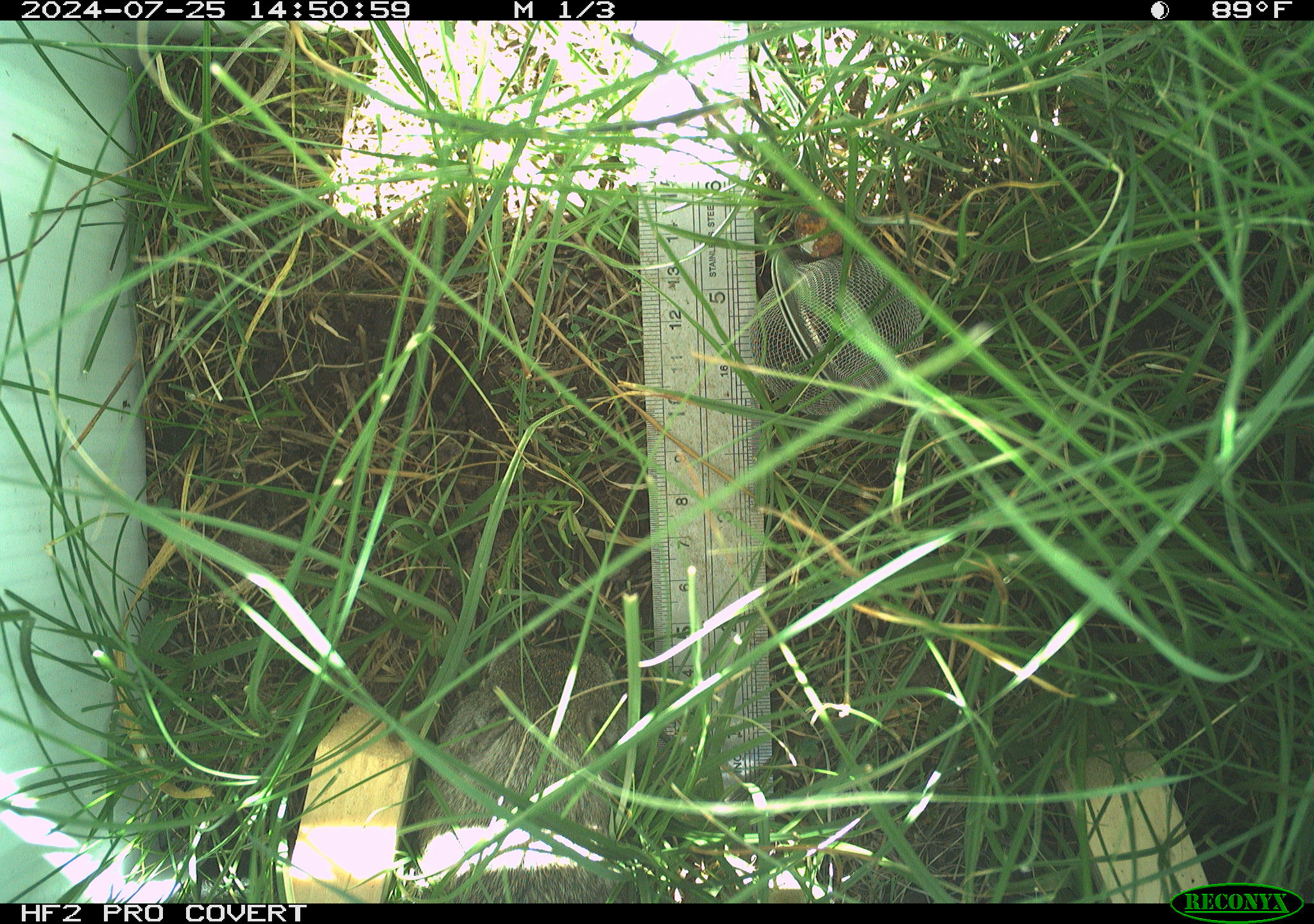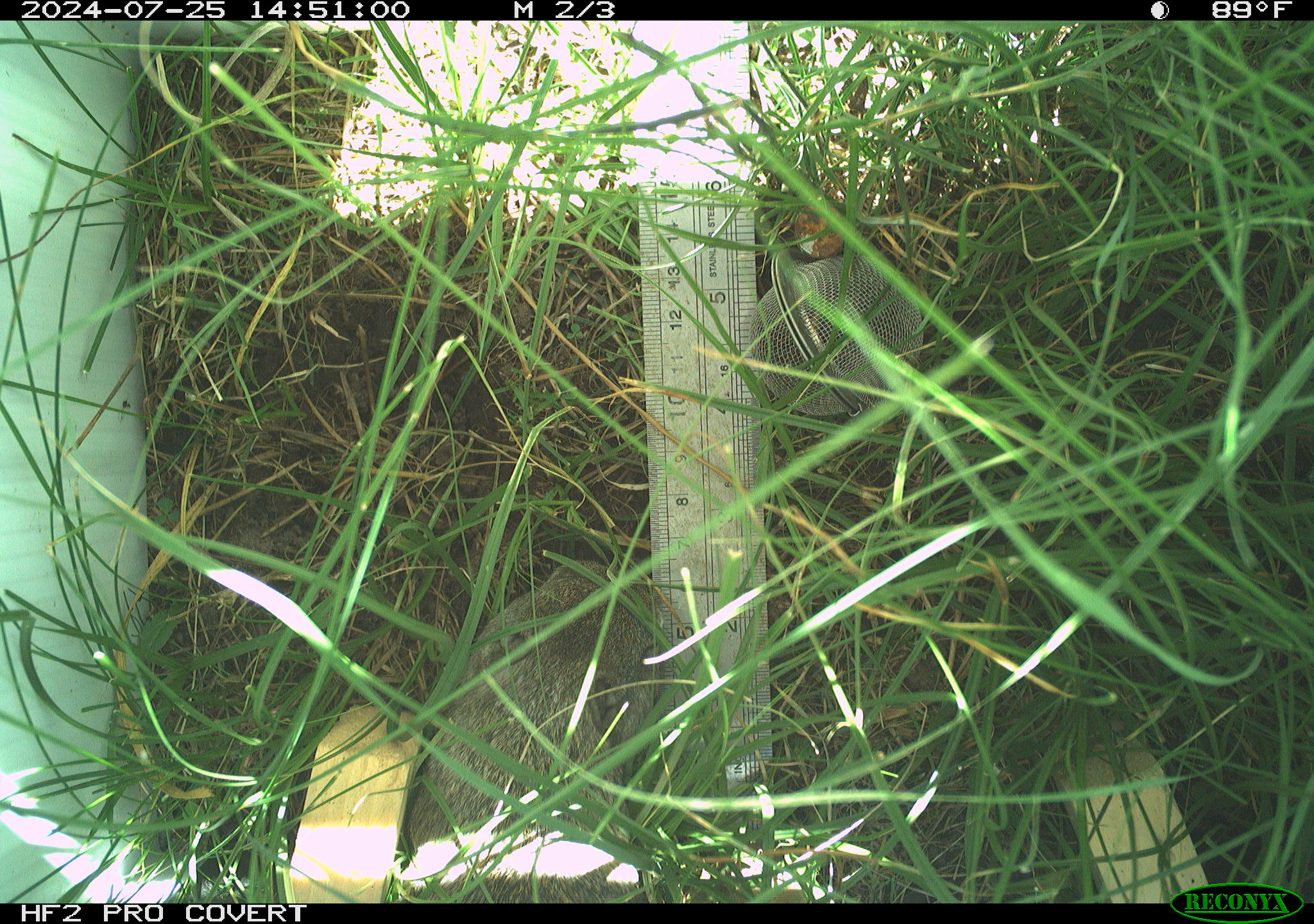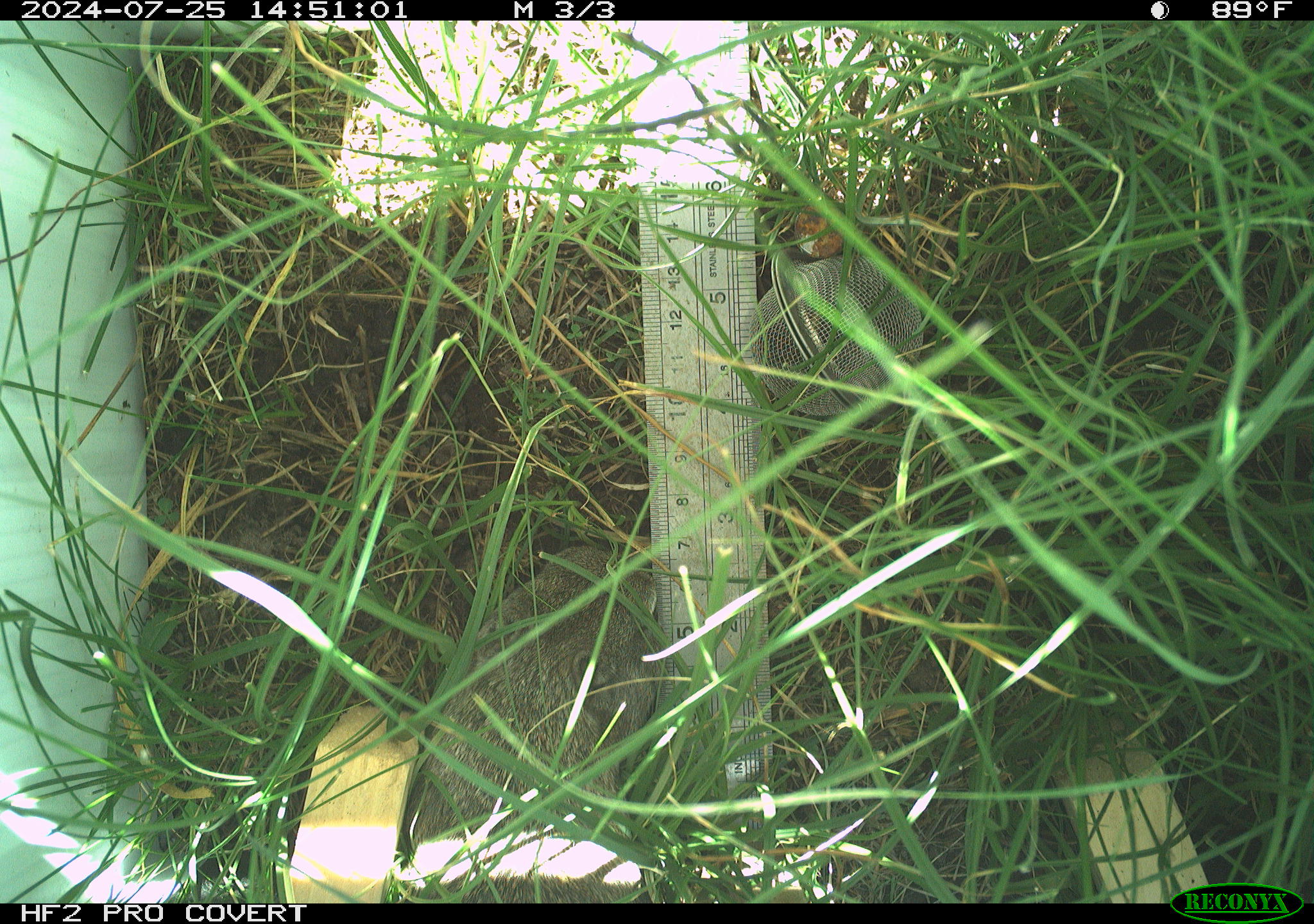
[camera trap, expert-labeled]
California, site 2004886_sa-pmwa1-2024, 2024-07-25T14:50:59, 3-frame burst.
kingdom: Animalia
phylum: Chordata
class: Mammalia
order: Rodentia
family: Sciuridae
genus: Urocitellus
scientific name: Urocitellus beldingi beldingi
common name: belding's ground squirrel